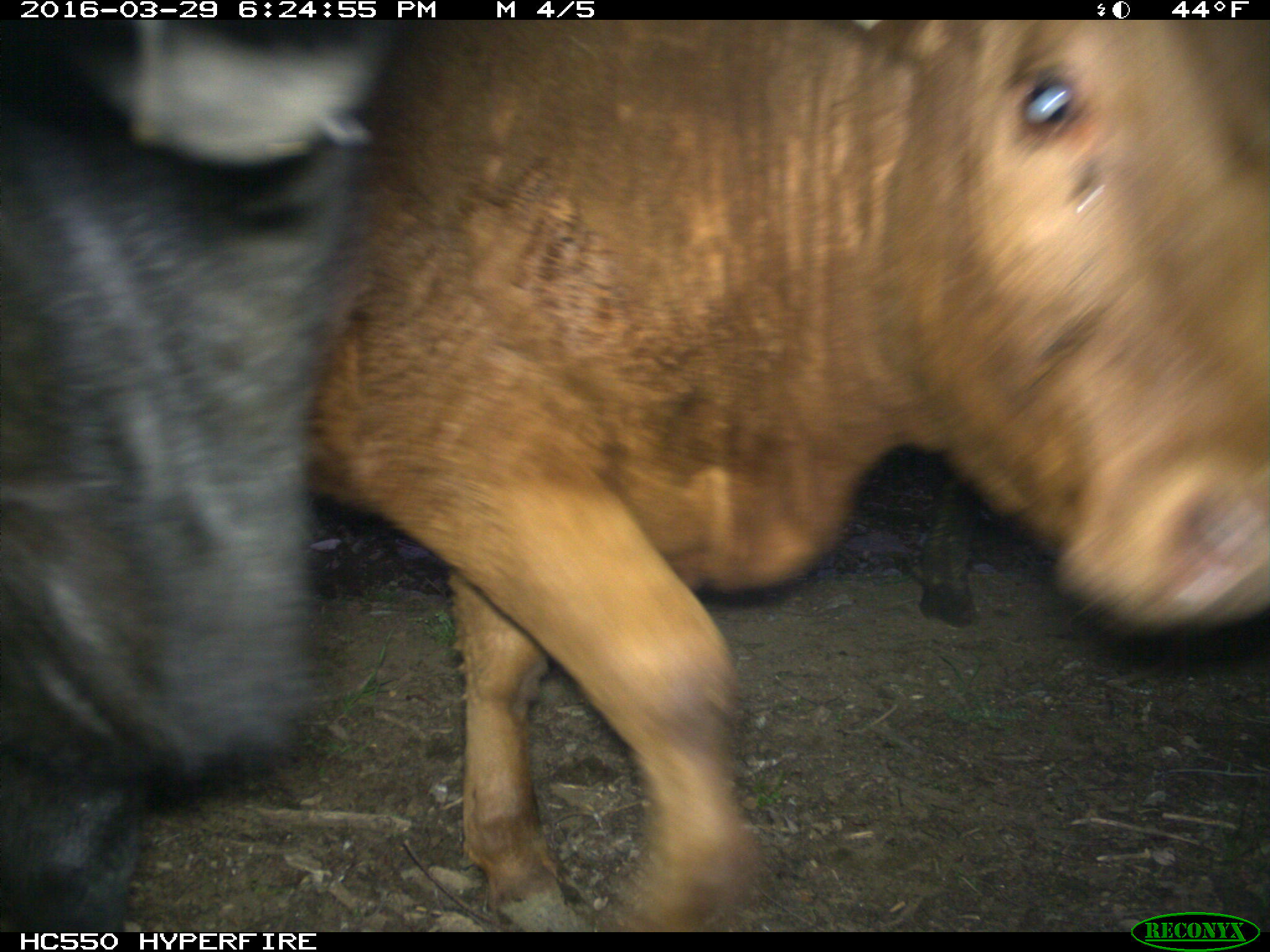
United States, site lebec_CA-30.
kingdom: Animalia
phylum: Chordata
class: Mammalia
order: Artiodactyla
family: Bovidae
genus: Bos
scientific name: Bos taurus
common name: domestic cow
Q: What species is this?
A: Bos taurus (domestic cow).